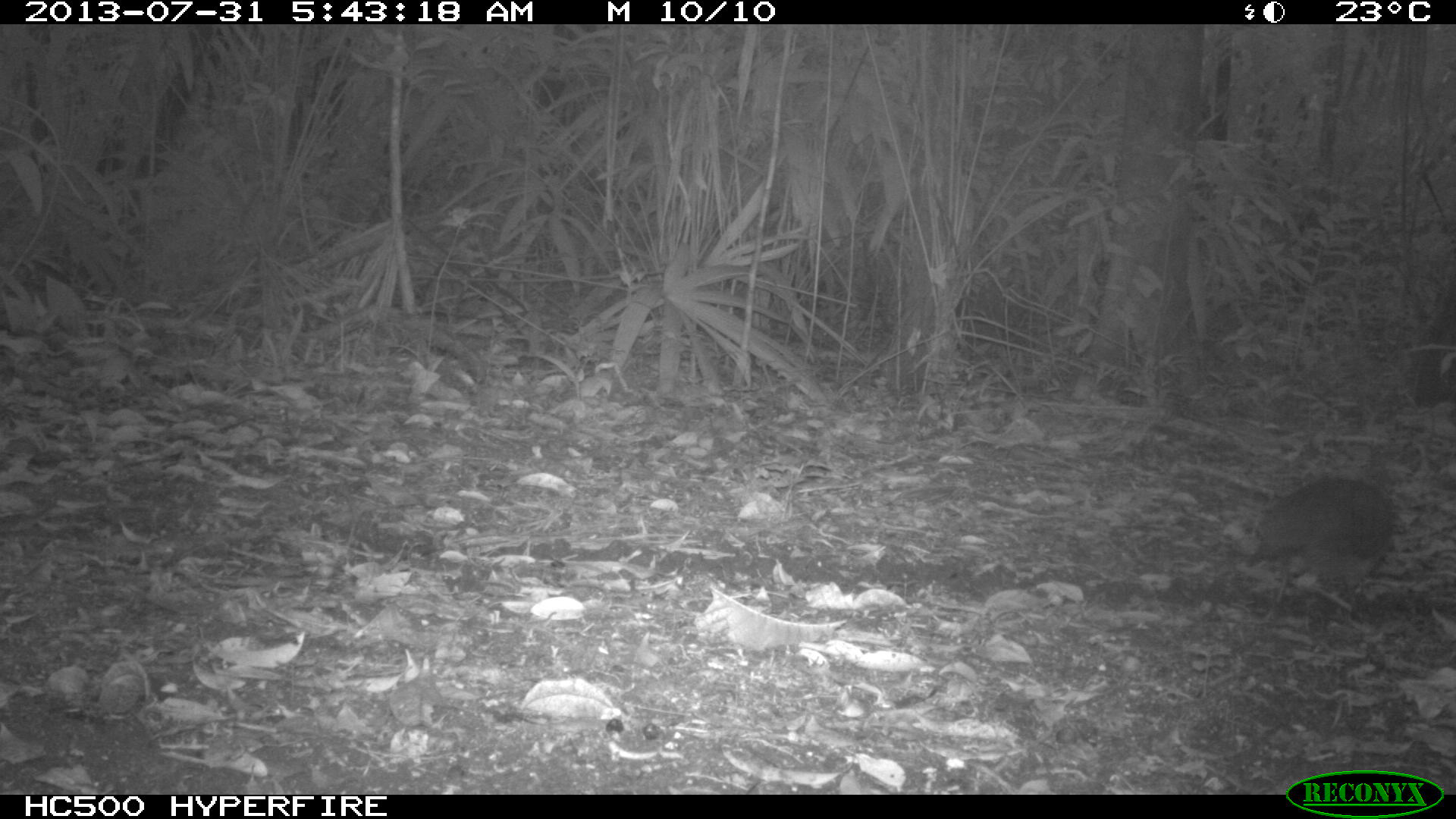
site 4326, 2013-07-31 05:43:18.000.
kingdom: Animalia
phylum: Chordata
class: Aves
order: Tinamiformes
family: Tinamidae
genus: Tinamus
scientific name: Tinamus major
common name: great tinamou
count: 1